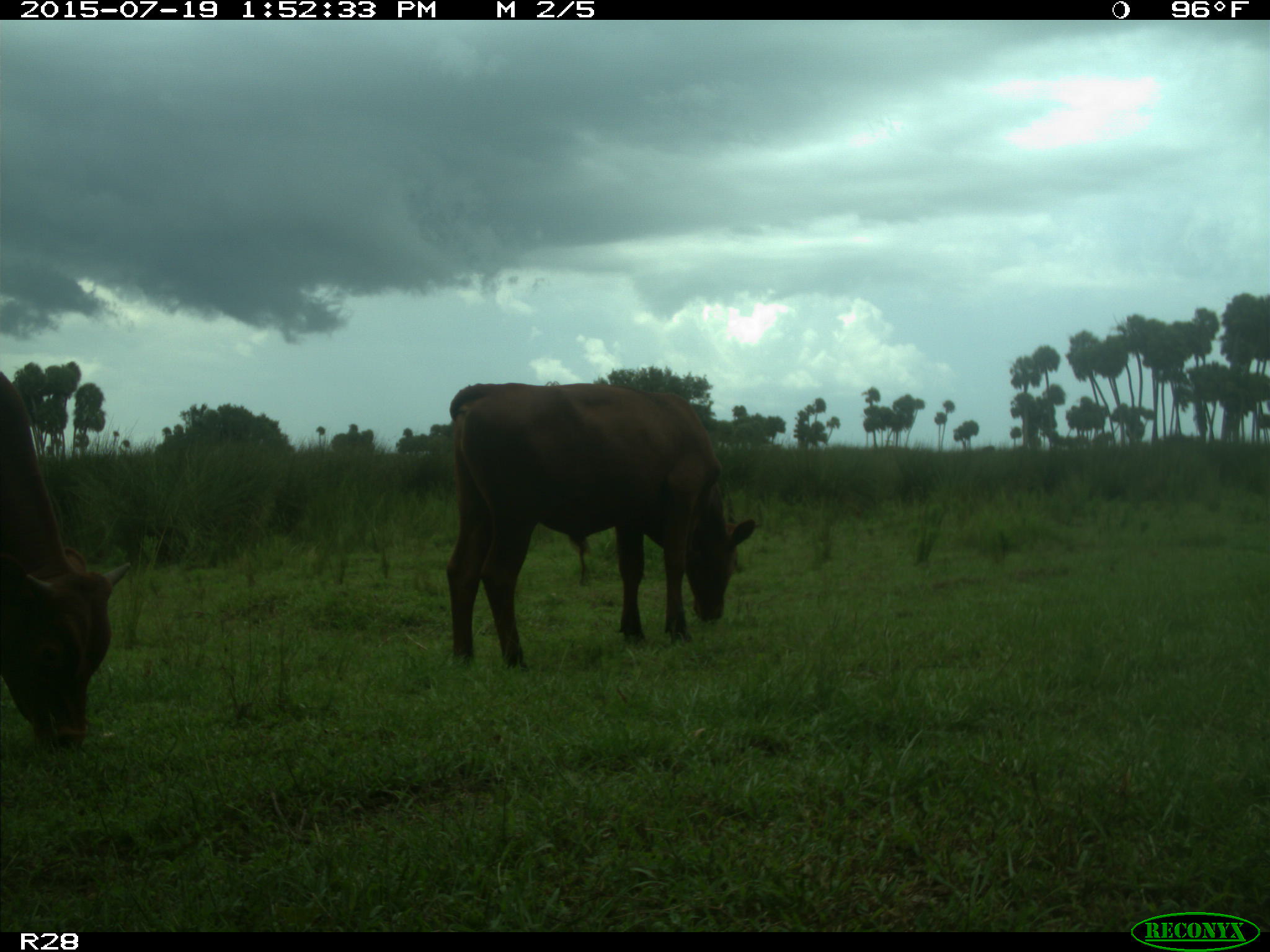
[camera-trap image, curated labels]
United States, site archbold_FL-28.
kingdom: Animalia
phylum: Chordata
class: Mammalia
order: Artiodactyla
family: Bovidae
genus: Bos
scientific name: Bos taurus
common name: domestic cow